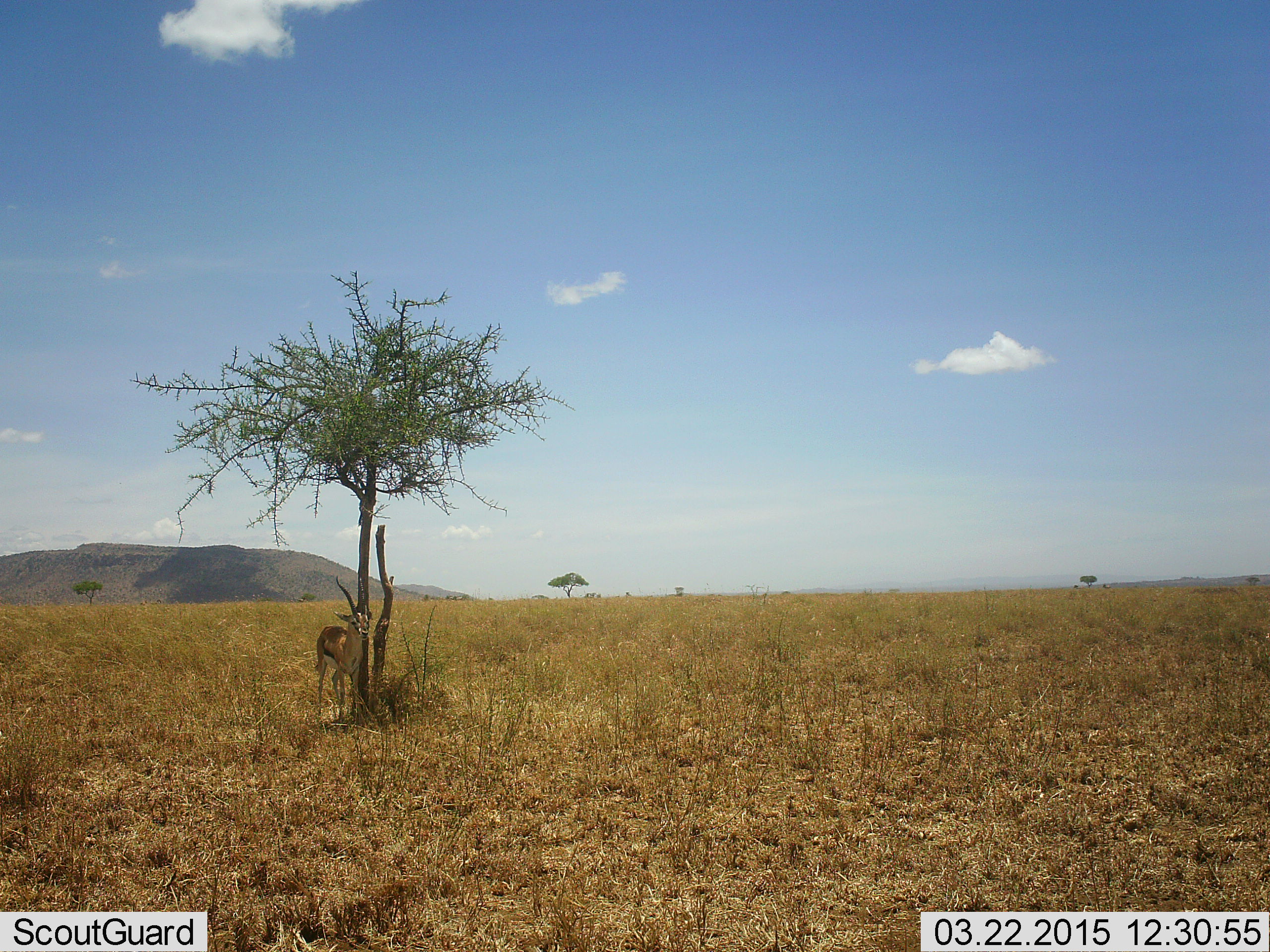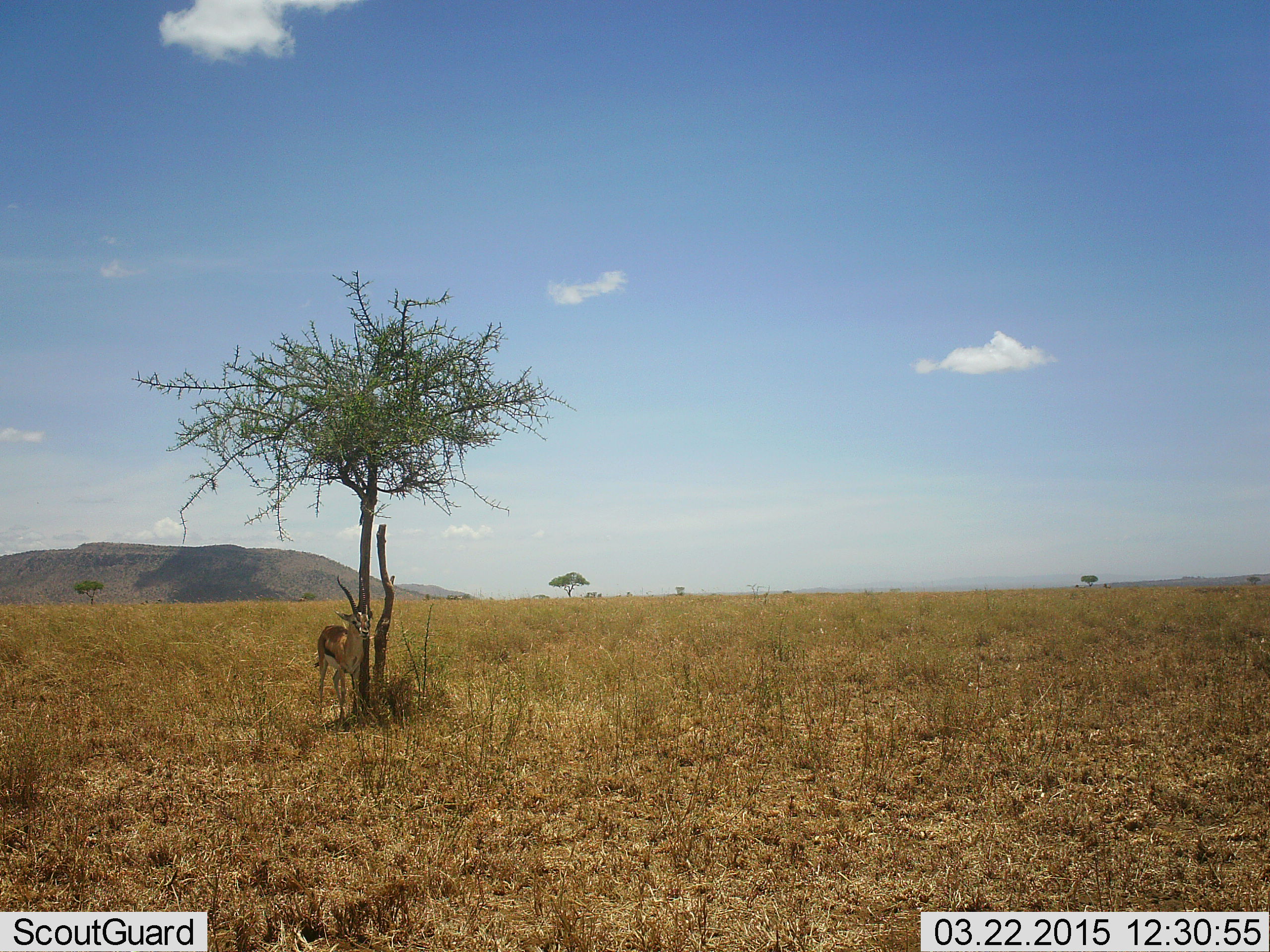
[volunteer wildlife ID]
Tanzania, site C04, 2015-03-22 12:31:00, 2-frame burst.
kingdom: Animalia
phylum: Chordata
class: Mammalia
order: Artiodactyla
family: Bovidae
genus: Eudorcas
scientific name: Eudorcas thomsonii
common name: thomson's gazelle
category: gazellethomsons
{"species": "gazellethomsons (thomson's gazelle) (Eudorcas thomsonii)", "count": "1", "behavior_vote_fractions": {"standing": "100%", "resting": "0%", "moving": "0%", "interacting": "0%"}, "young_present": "0%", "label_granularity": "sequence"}